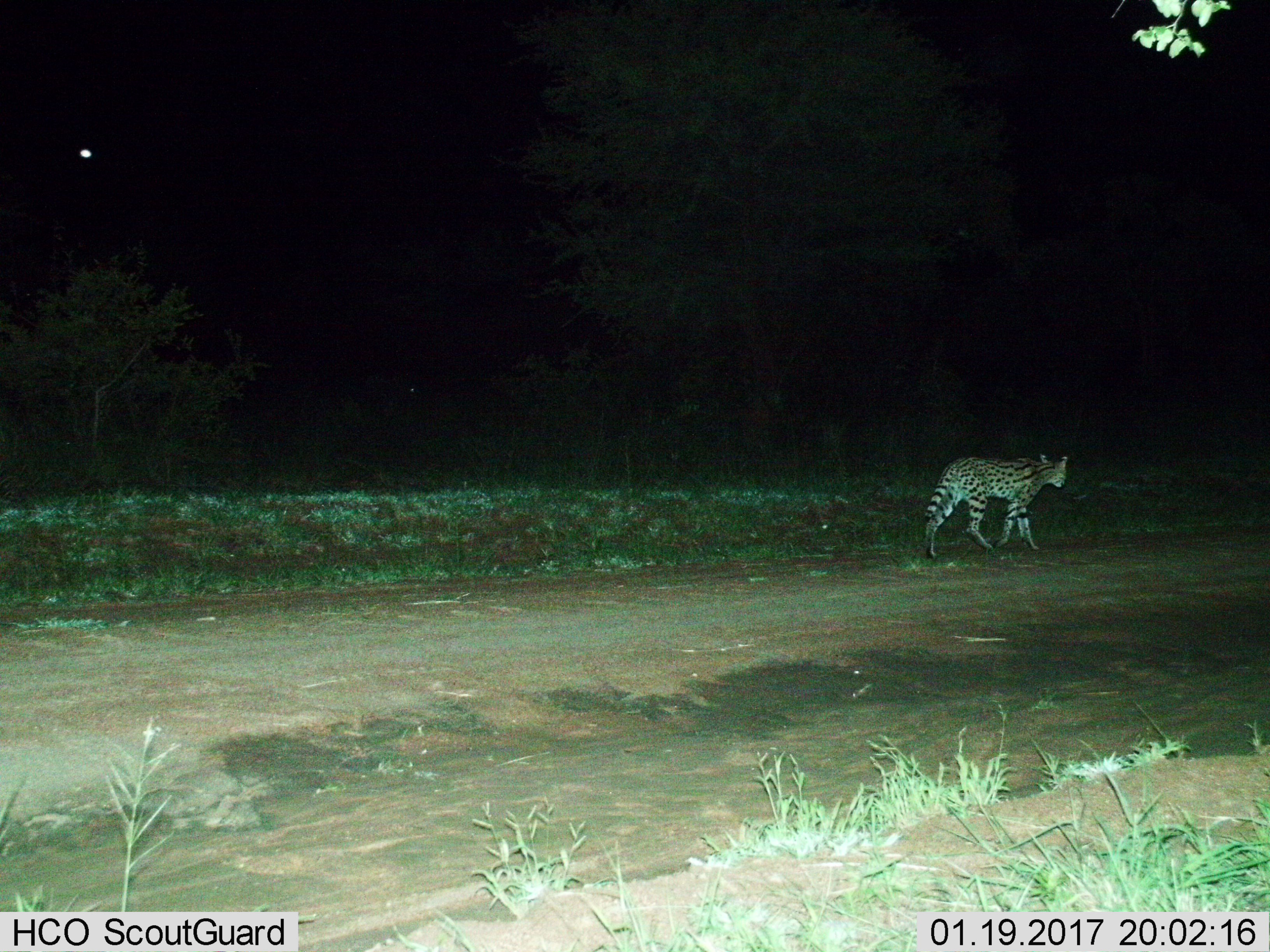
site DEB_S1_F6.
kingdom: Animalia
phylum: Chordata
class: Mammalia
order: Carnivora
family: Felidae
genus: Leptailurus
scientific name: Leptailurus serval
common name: serval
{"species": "serval (Leptailurus serval)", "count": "1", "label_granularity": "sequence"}